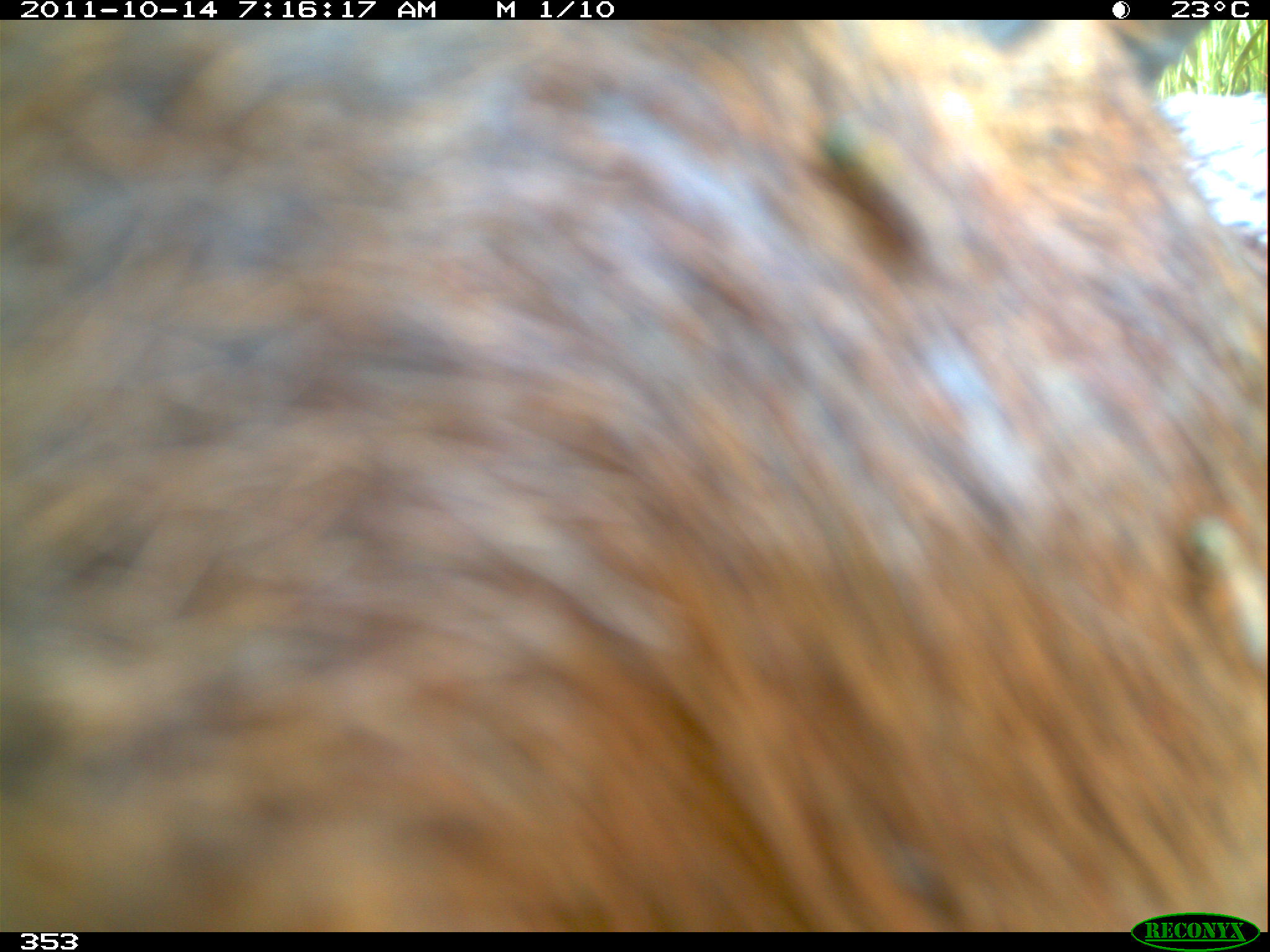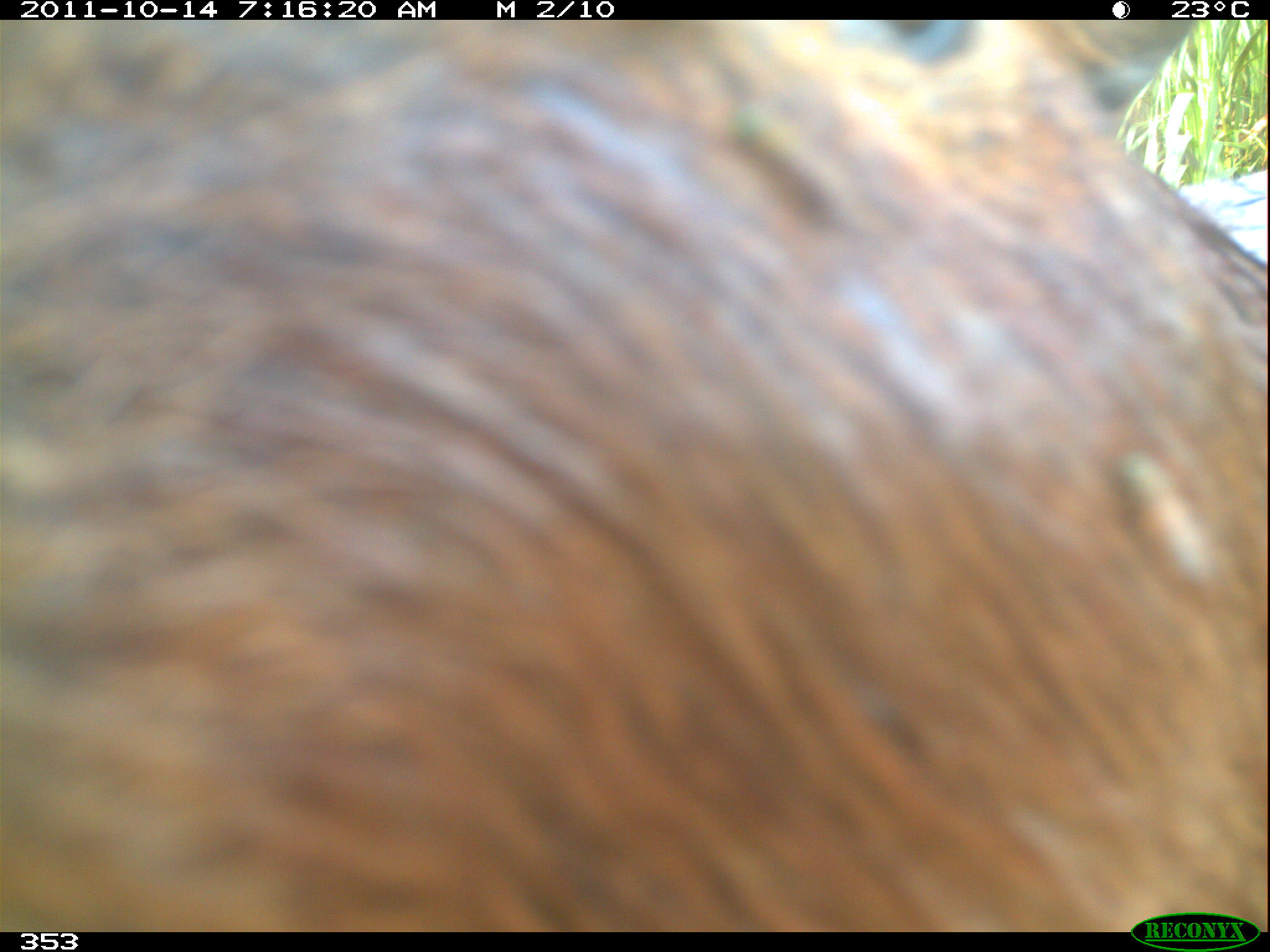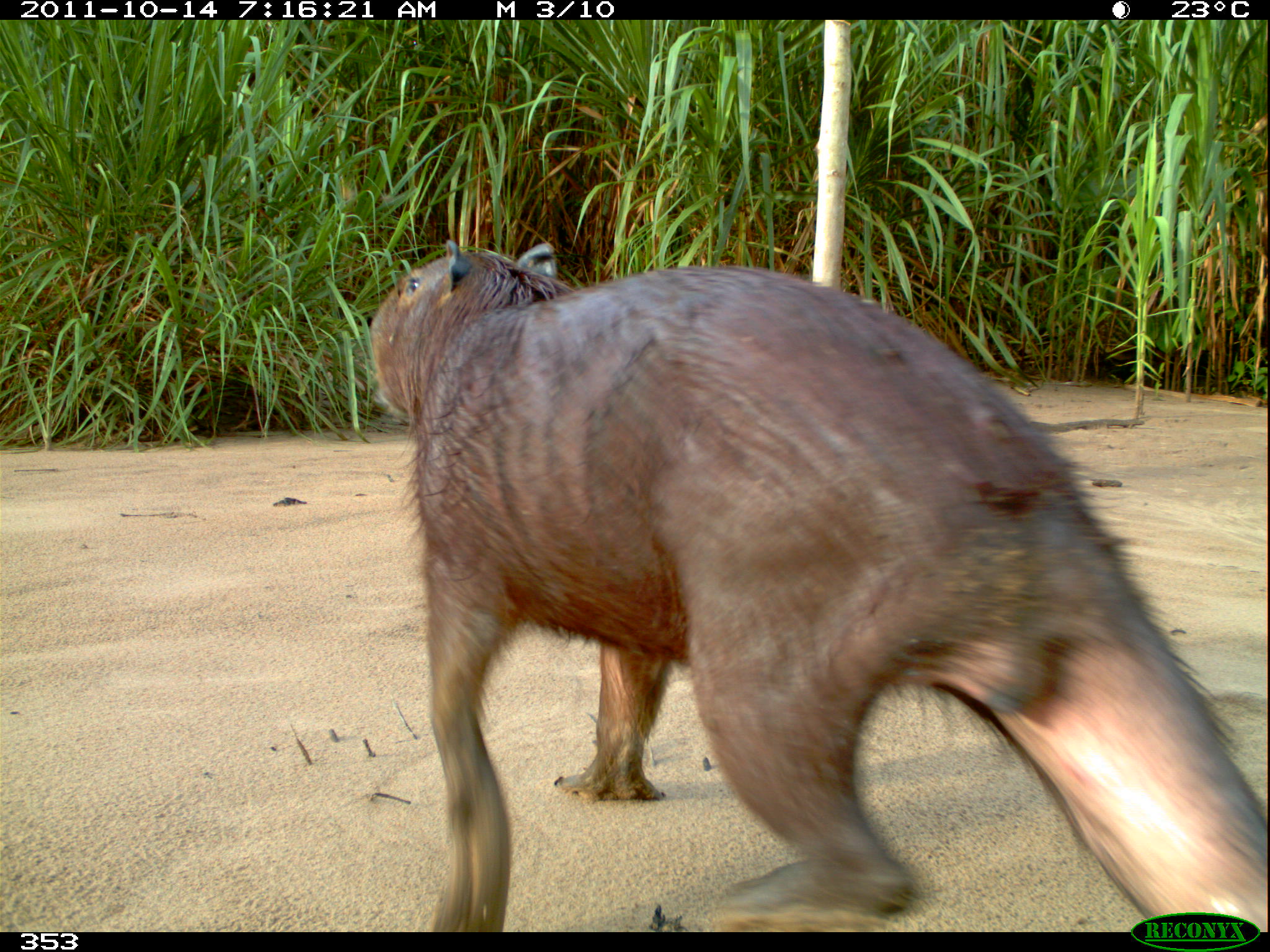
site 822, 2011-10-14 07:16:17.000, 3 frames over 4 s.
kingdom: Animalia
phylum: Chordata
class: Mammalia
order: Rodentia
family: Caviidae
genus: Hydrochoerus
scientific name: Hydrochoerus hydrochaeris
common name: capybara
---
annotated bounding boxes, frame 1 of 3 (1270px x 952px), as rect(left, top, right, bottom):
hydrochoerus hydrochaeris: rect(0, 16, 1270, 933)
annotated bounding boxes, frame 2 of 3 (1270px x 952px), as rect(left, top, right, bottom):
hydrochoerus hydrochaeris: rect(0, 21, 1268, 931)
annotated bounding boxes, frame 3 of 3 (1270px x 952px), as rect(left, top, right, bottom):
hydrochoerus hydrochaeris: rect(364, 236, 1267, 932)